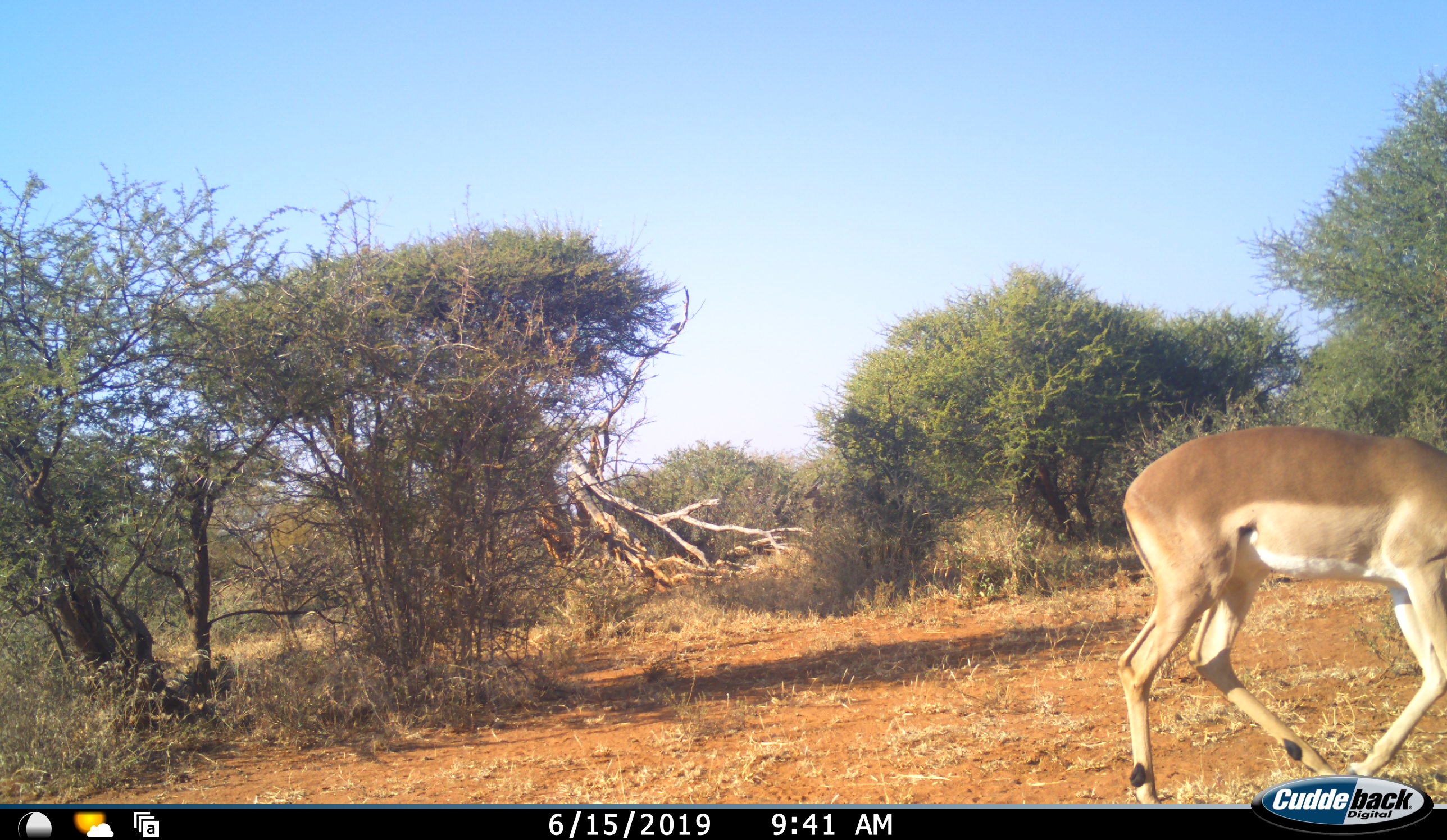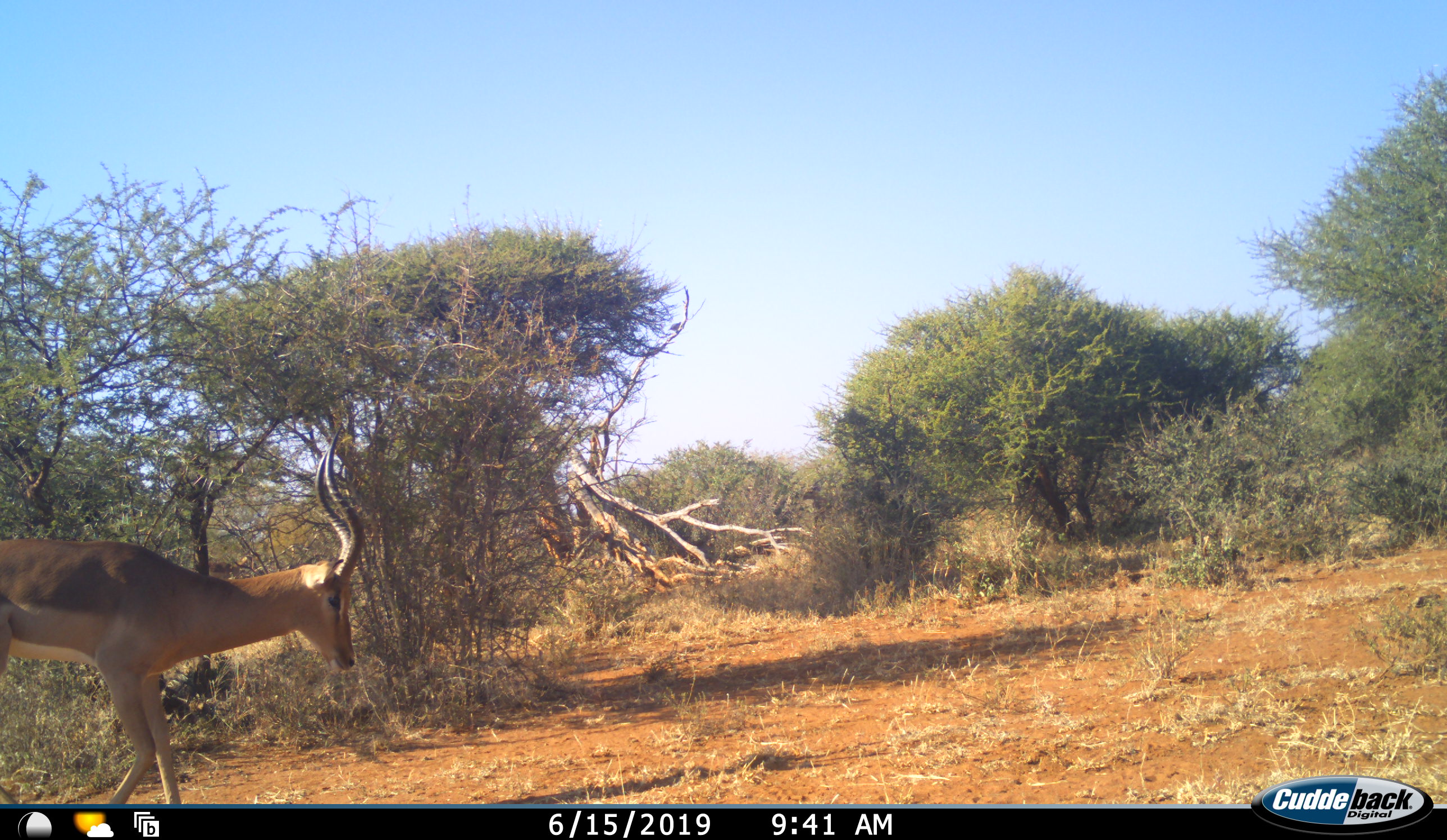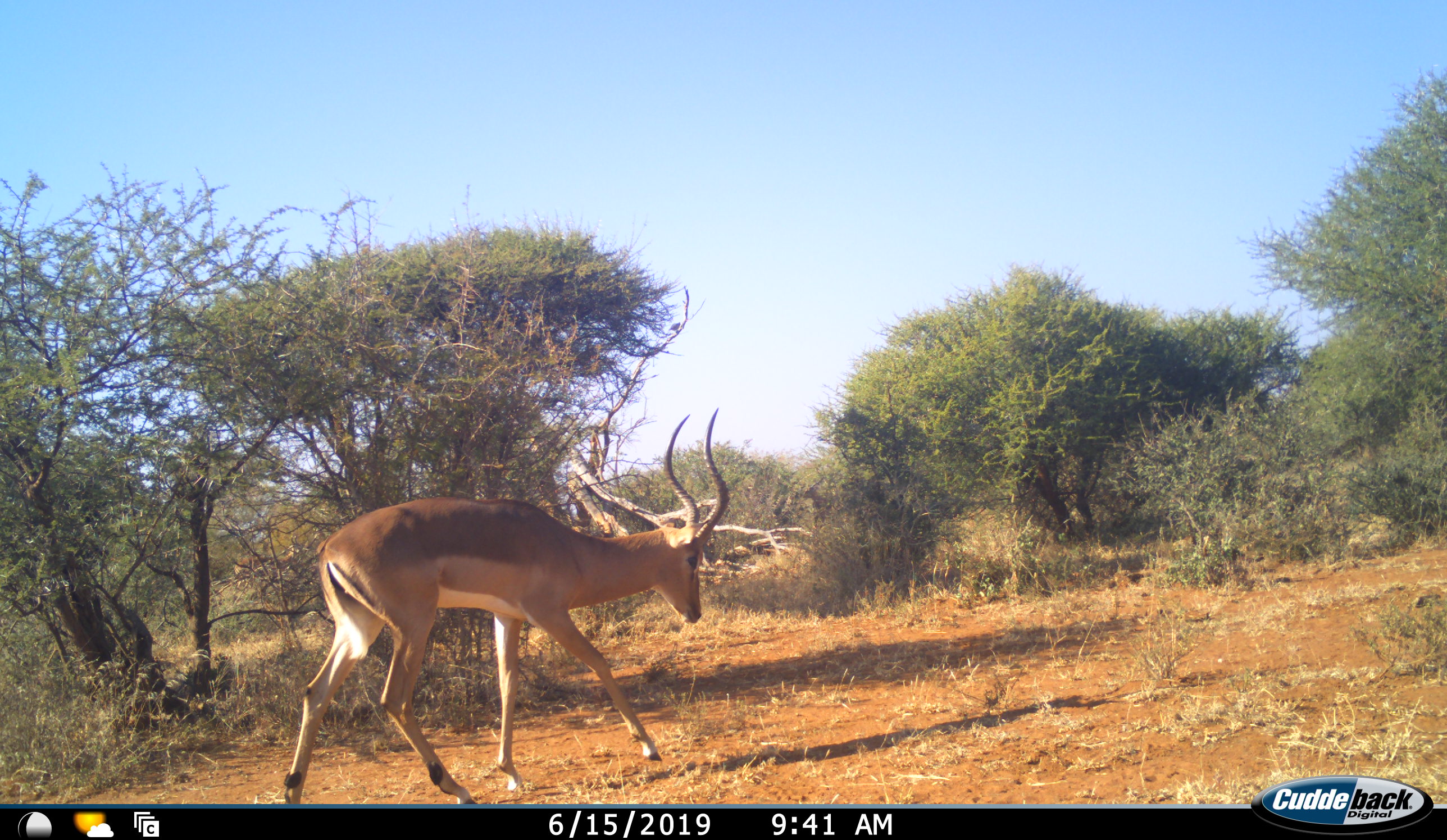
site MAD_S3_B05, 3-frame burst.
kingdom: Animalia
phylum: Chordata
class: Mammalia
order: Artiodactyla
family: Bovidae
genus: Aepyceros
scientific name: Aepyceros melampus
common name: impala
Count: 2.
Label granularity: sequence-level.